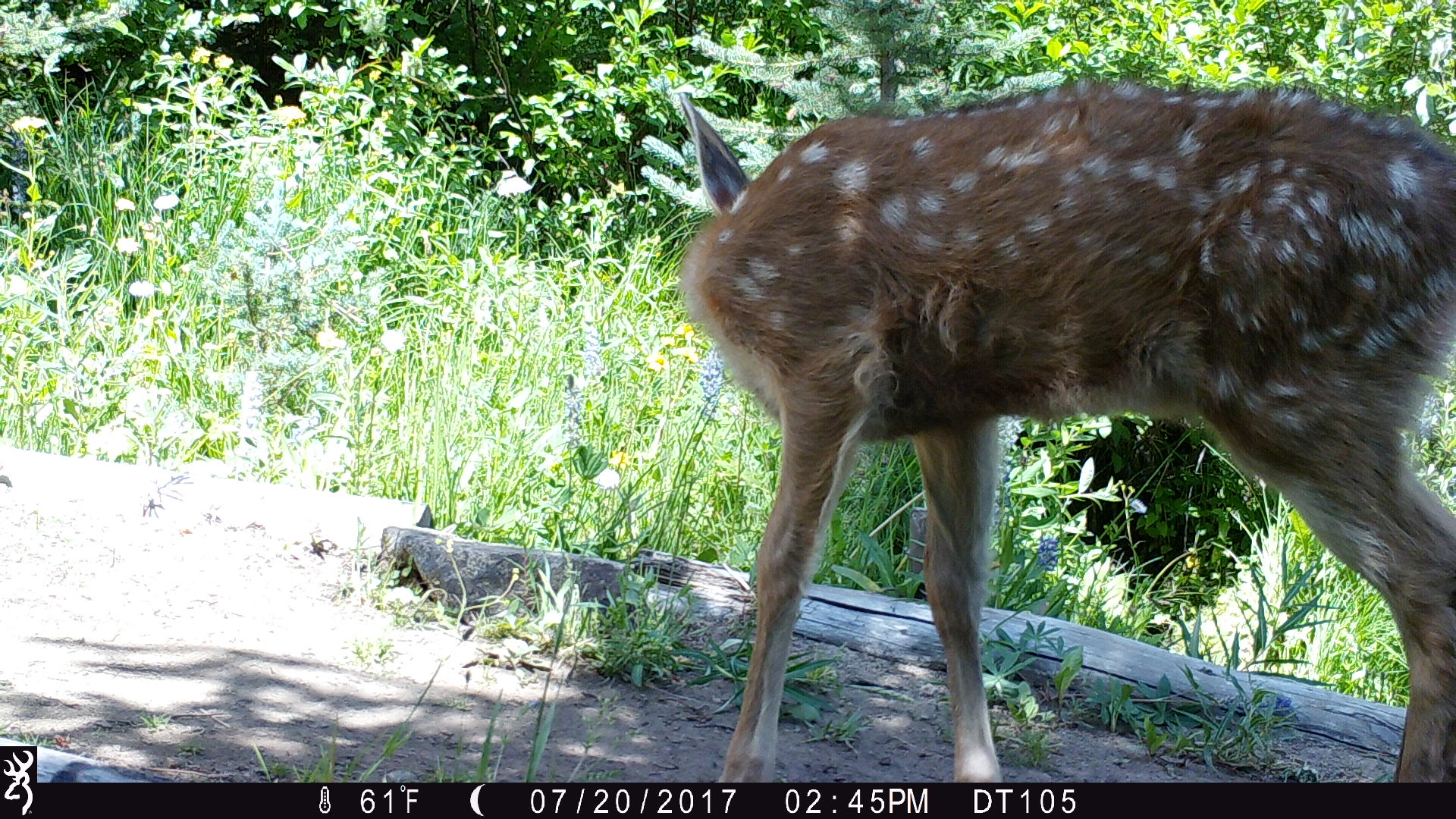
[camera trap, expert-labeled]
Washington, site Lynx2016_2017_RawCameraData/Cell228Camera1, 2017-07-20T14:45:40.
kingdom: Animalia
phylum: Chordata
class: Mammalia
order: Artiodactyla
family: Cervidae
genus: Odocoileus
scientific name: Odocoileus hemionus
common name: mule deer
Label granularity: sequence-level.